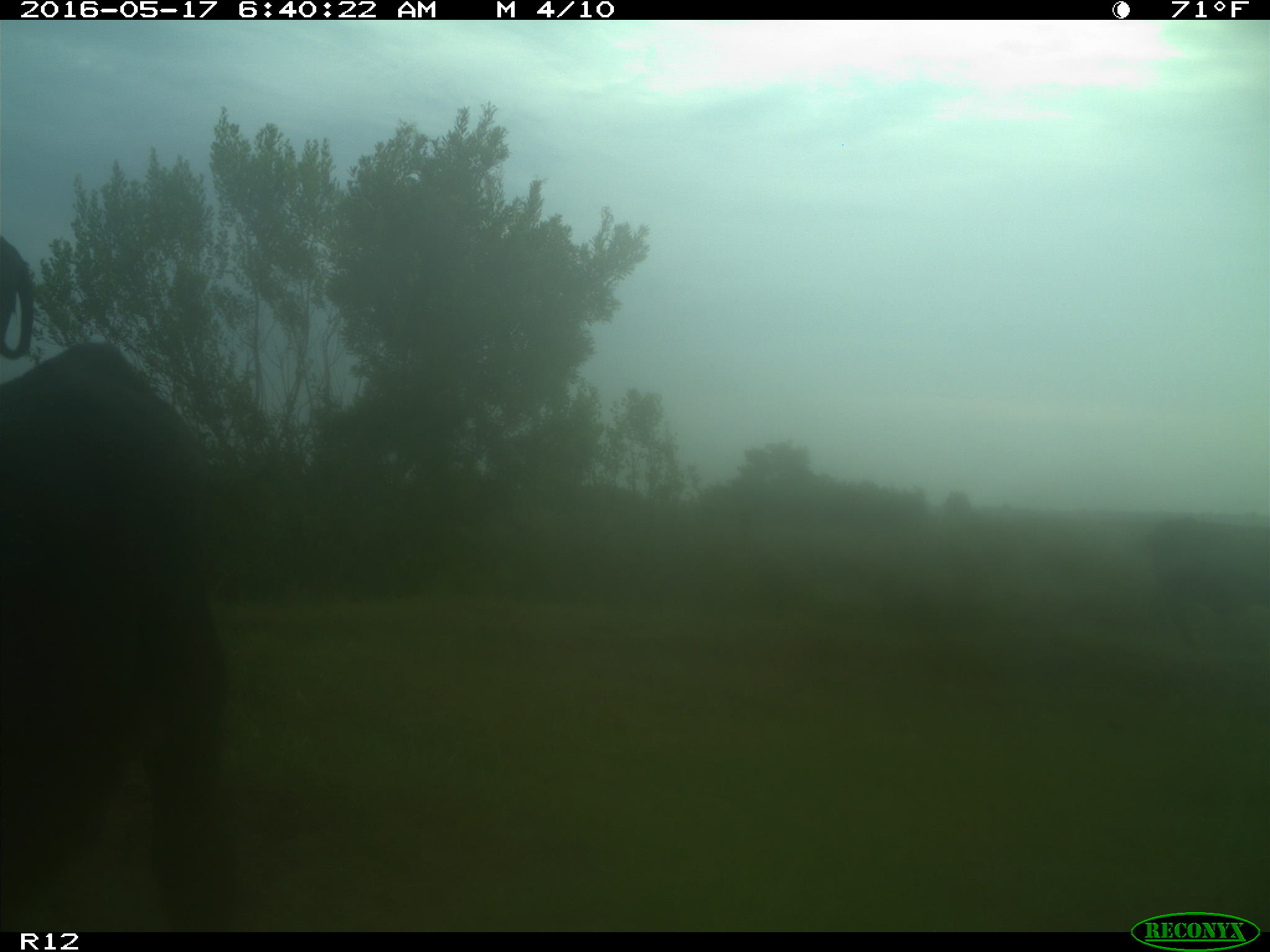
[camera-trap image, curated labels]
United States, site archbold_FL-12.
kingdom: Animalia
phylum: Chordata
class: Mammalia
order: Artiodactyla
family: Bovidae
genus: Bos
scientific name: Bos taurus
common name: domestic cow